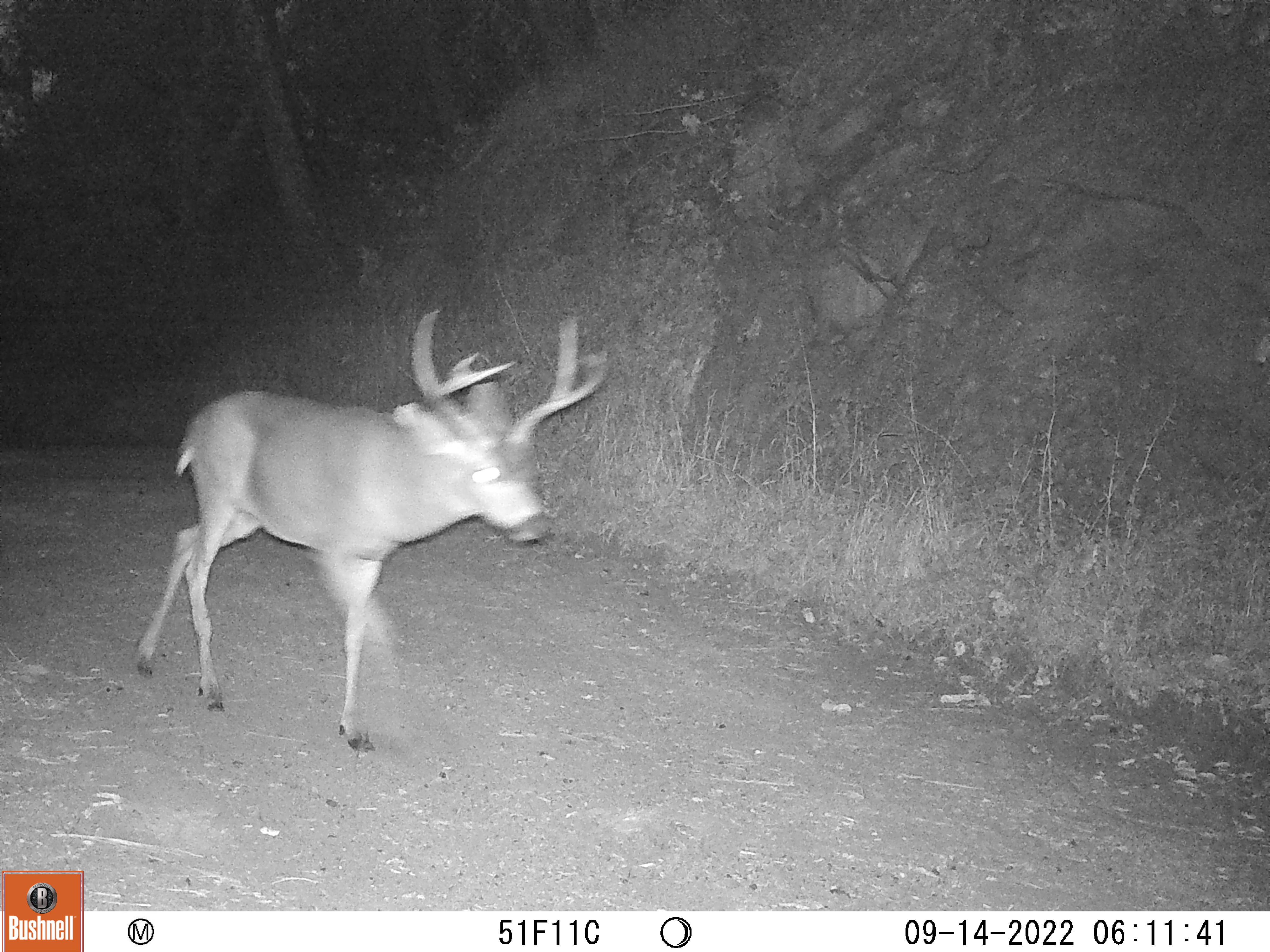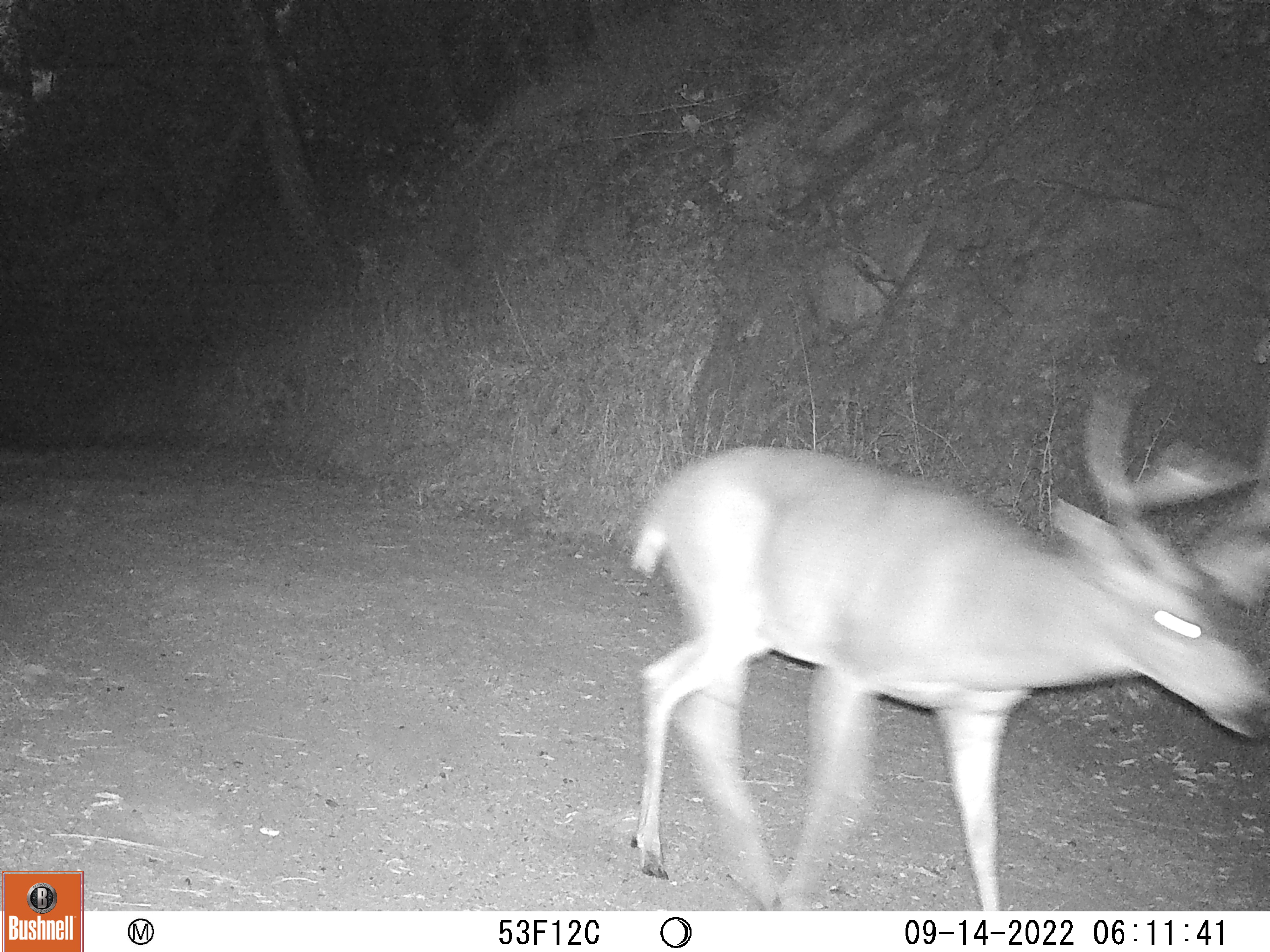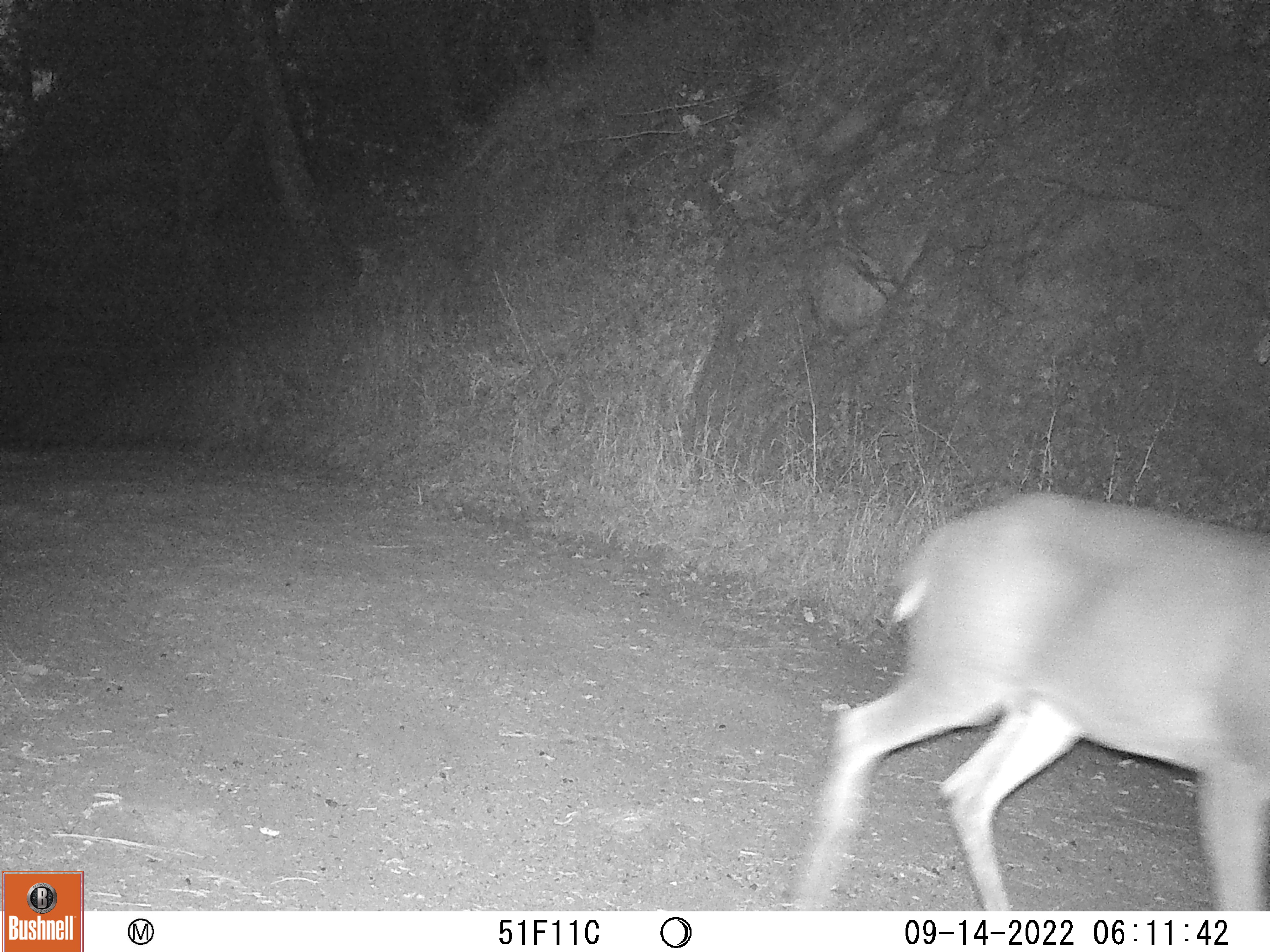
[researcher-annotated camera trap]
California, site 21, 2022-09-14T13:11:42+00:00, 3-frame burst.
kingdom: Animalia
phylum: Chordata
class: Mammalia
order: Artiodactyla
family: Cervidae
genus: Odocoileus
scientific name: Odocoileus hemionus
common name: mule deer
Mule deer (Odocoileus hemionus).